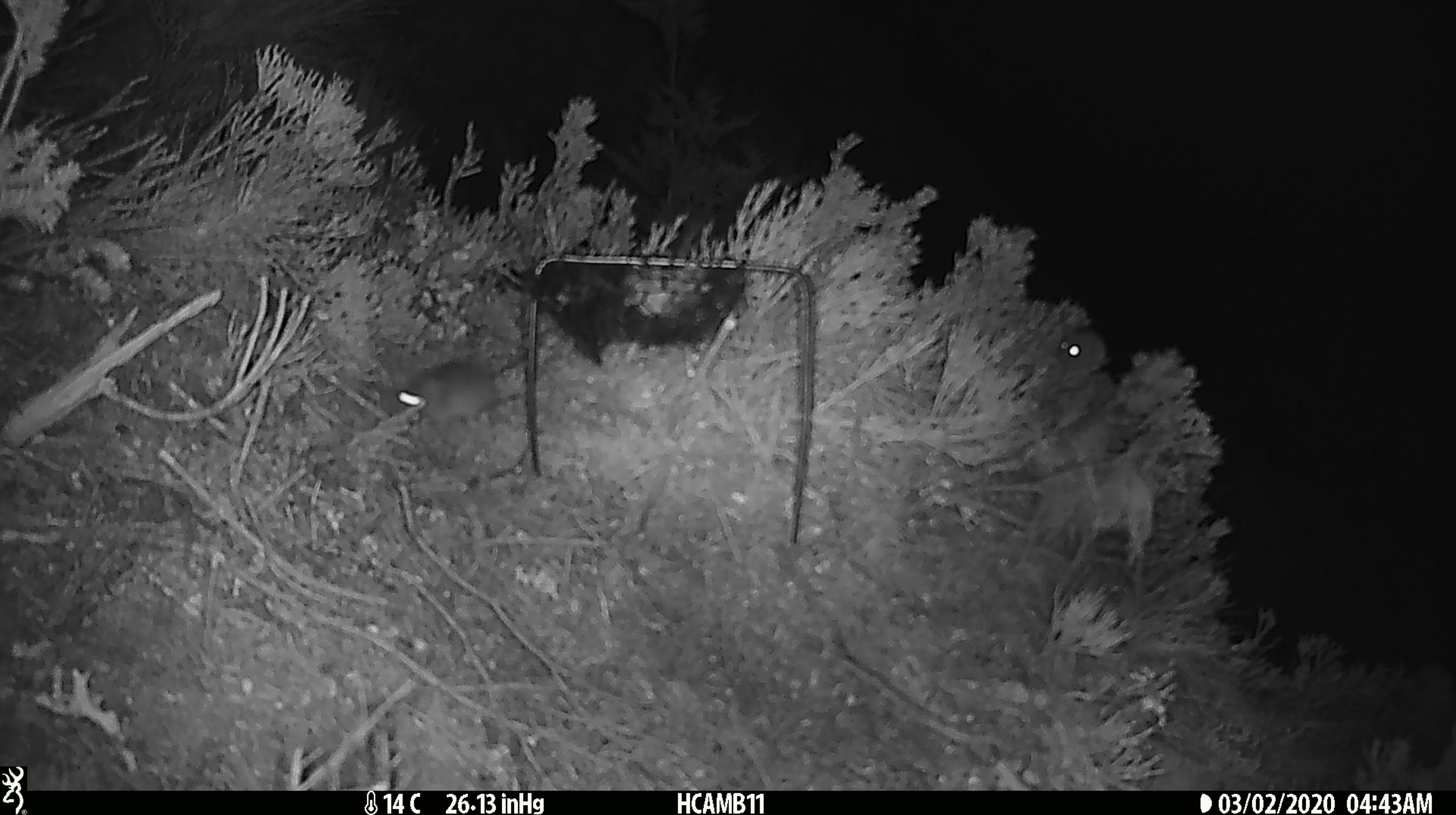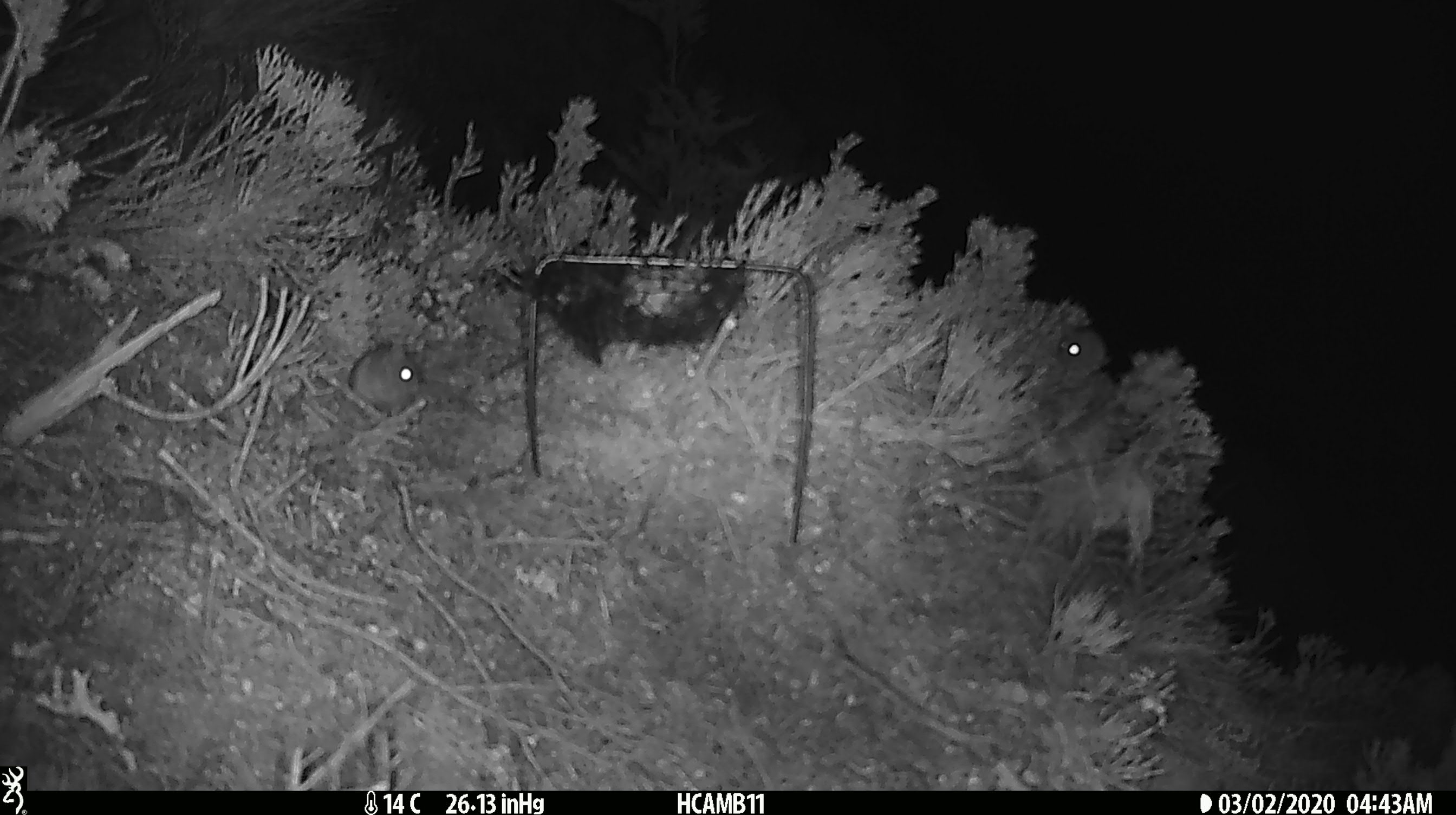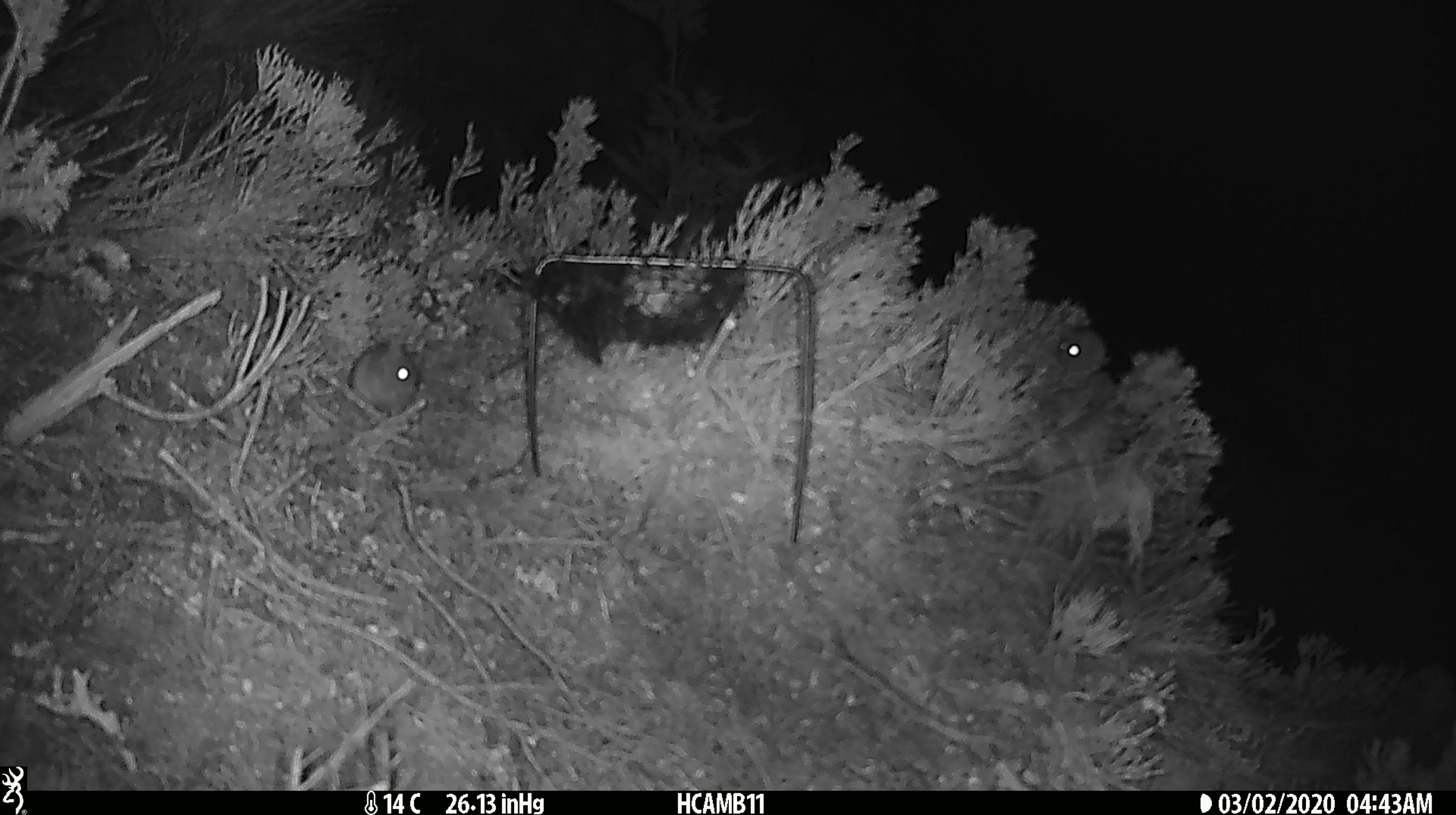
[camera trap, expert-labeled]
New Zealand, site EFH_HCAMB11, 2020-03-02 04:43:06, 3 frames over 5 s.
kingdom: Animalia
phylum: Chordata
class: Mammalia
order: Rodentia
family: Muridae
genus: Mus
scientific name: Mus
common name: mouse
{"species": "mouse (Mus)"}